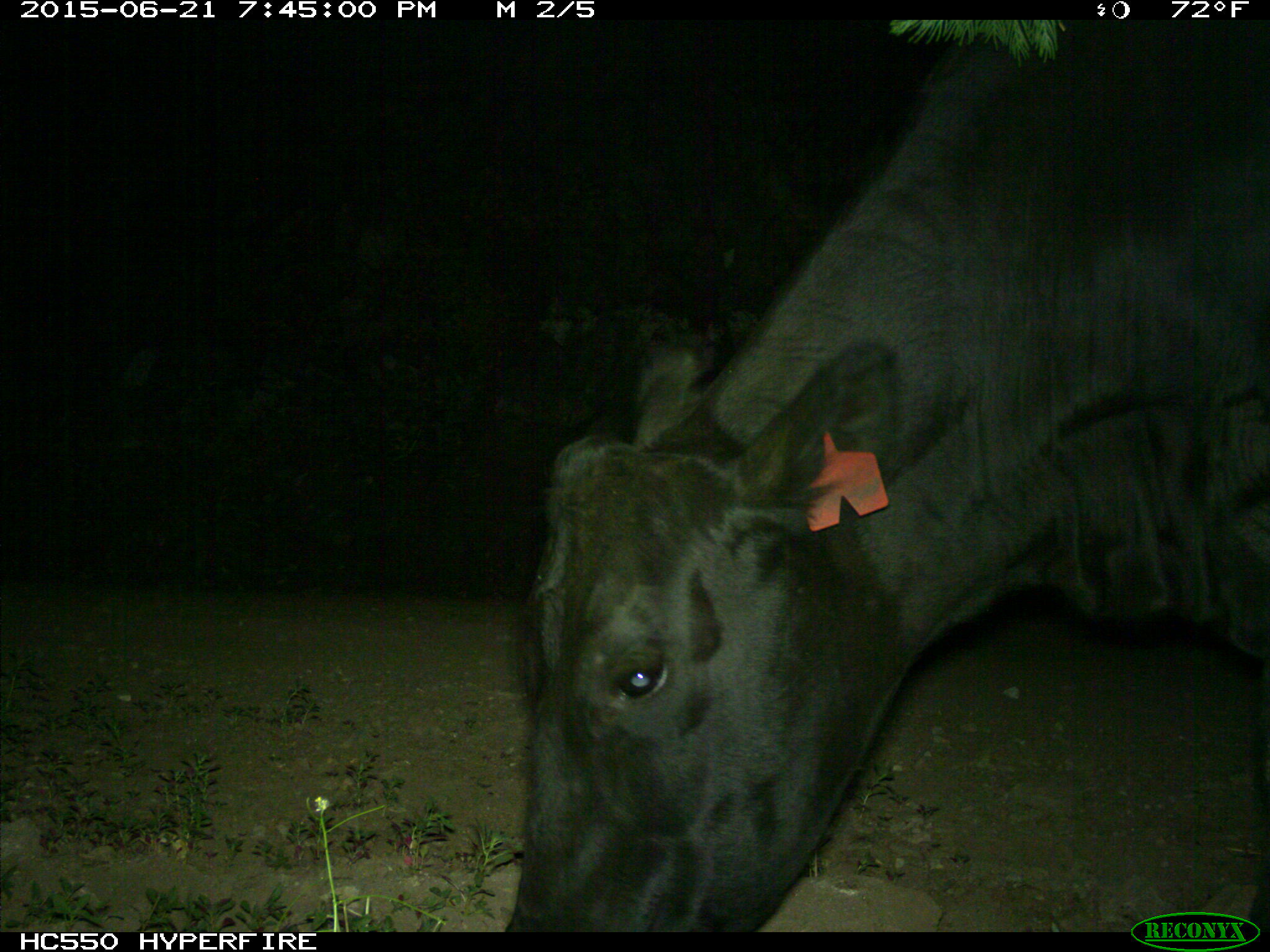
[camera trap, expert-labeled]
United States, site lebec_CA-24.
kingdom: Animalia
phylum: Chordata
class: Mammalia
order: Artiodactyla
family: Bovidae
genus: Bos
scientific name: Bos taurus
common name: domestic cow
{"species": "Bos taurus (domestic cow)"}